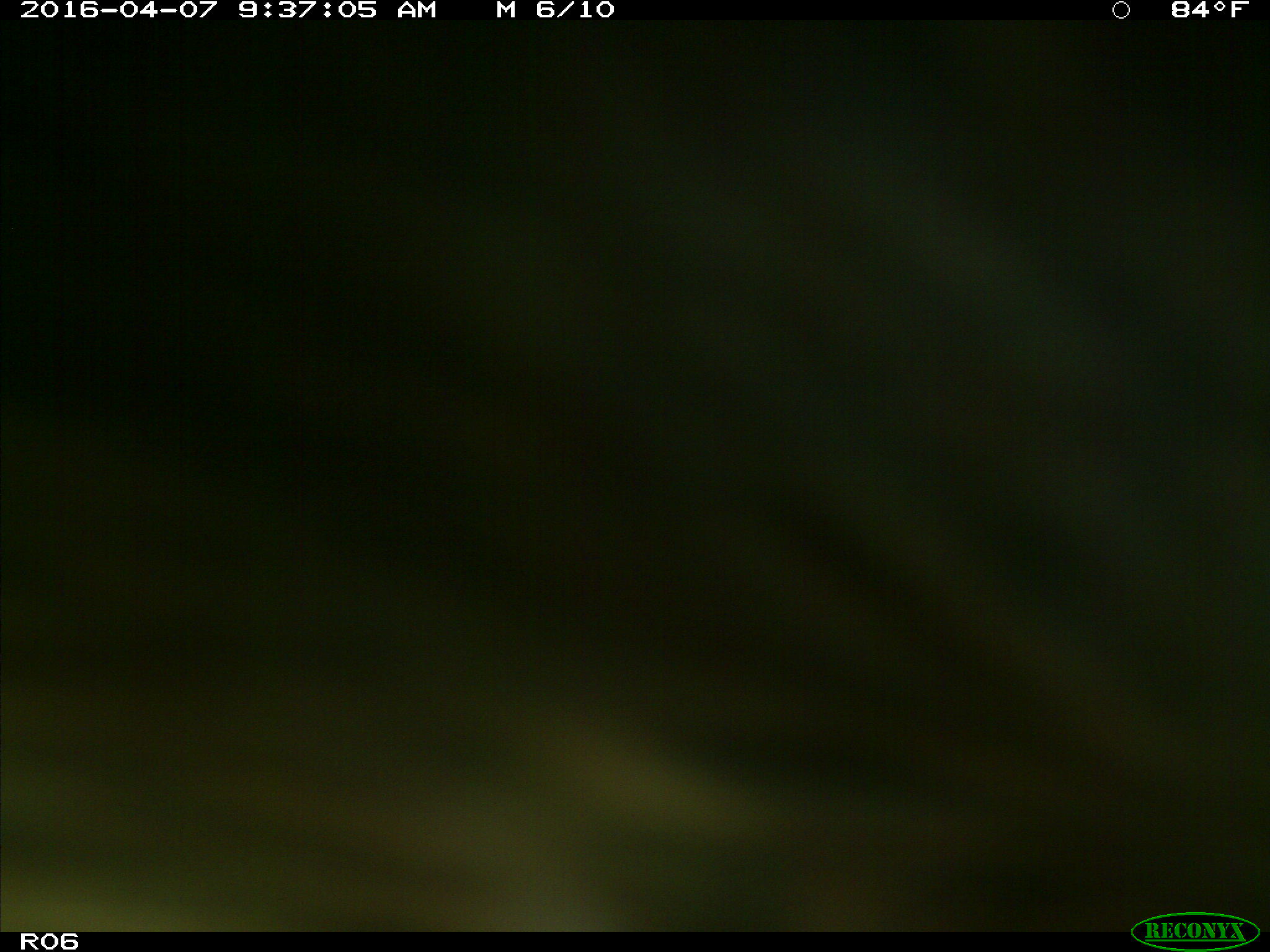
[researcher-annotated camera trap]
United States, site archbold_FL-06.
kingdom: Animalia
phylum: Chordata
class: Mammalia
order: Artiodactyla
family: Bovidae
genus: Bos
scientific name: Bos taurus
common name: domestic cow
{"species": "Bos taurus (domestic cow)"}